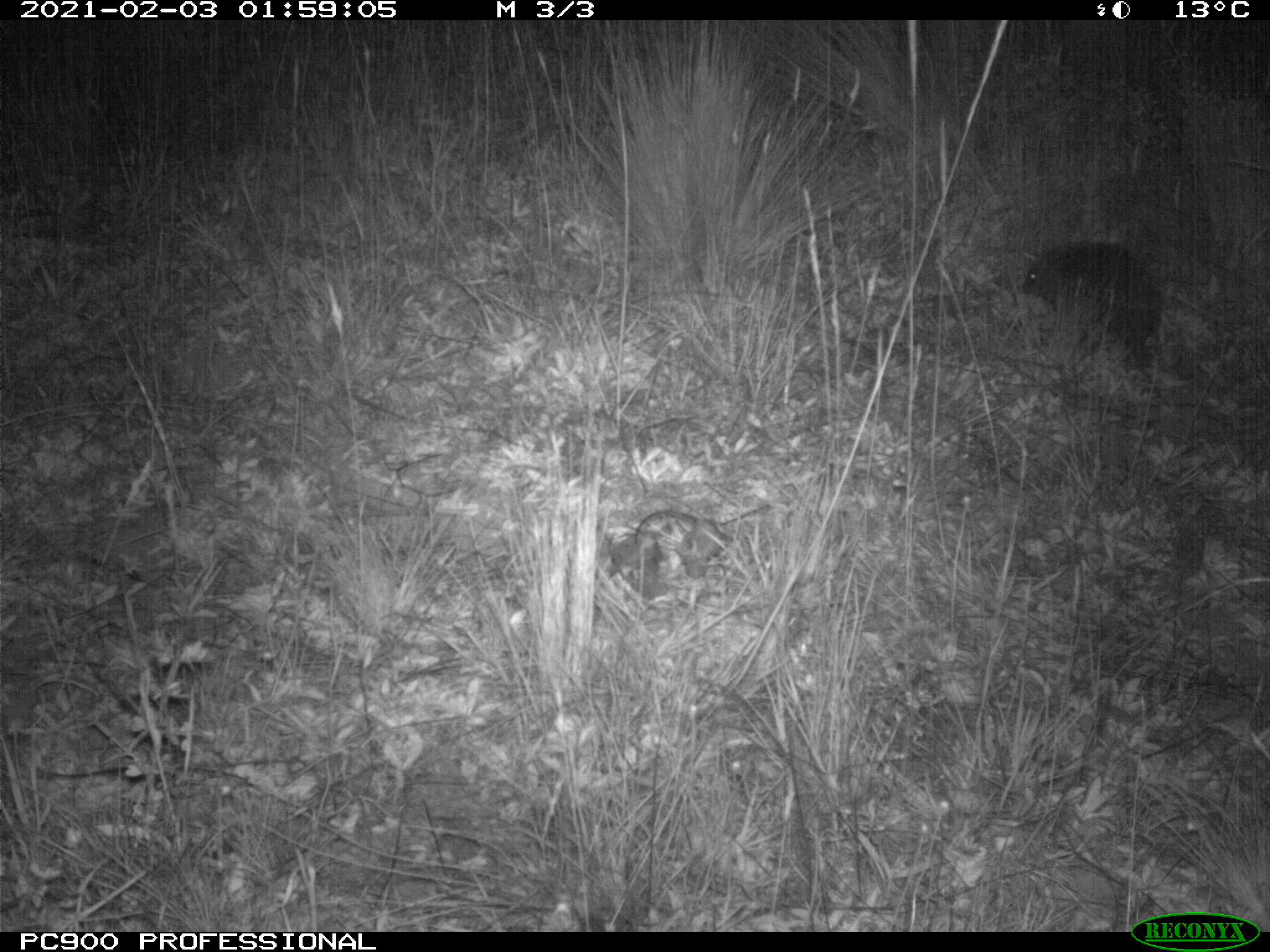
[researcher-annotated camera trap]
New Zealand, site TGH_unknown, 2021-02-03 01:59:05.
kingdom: Animalia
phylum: Chordata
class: Mammalia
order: Eulipotyphla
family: Erinaceidae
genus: Erinaceus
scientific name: Erinaceus europaeus europaeus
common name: european hedgehog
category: hedgehog